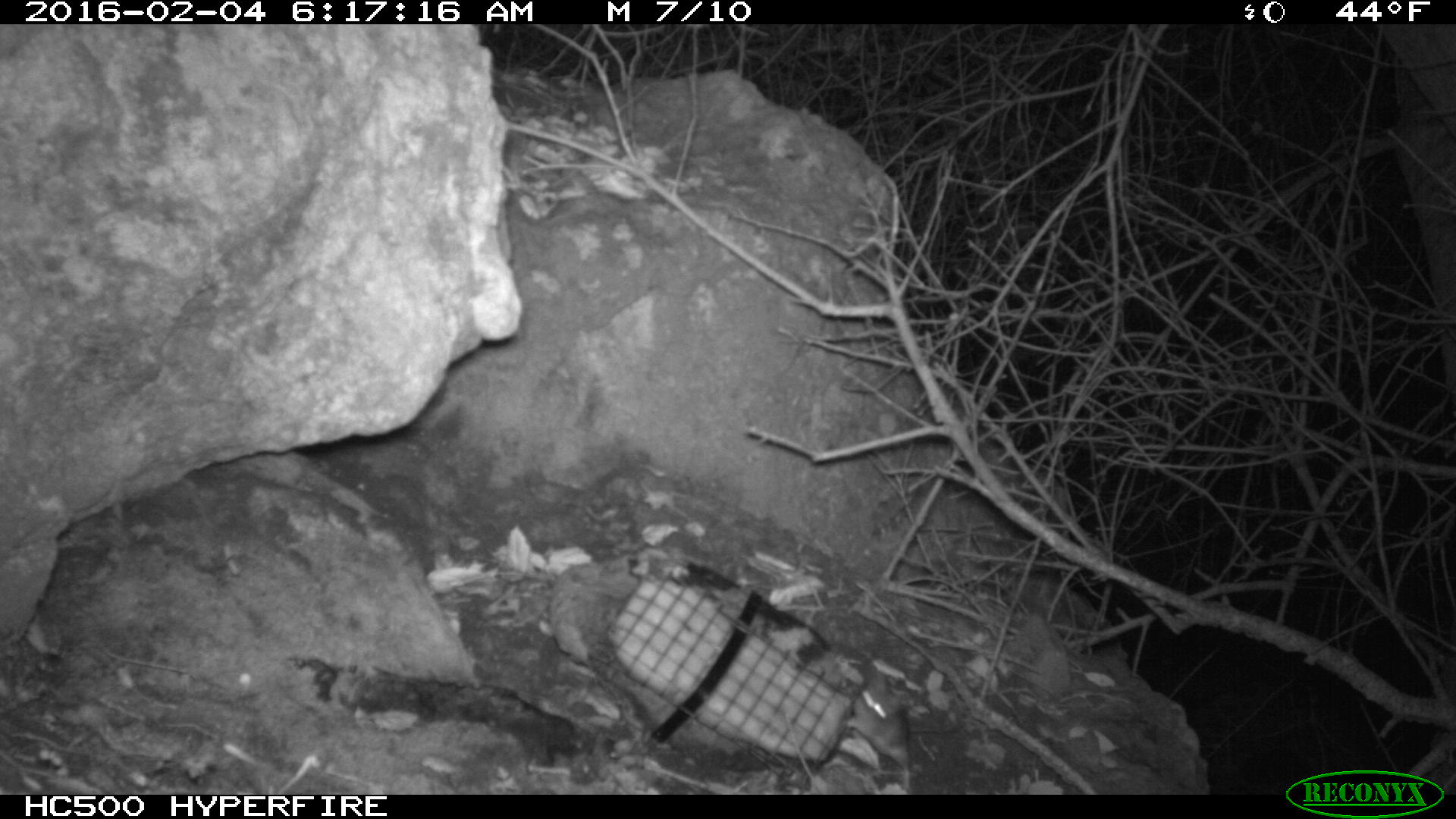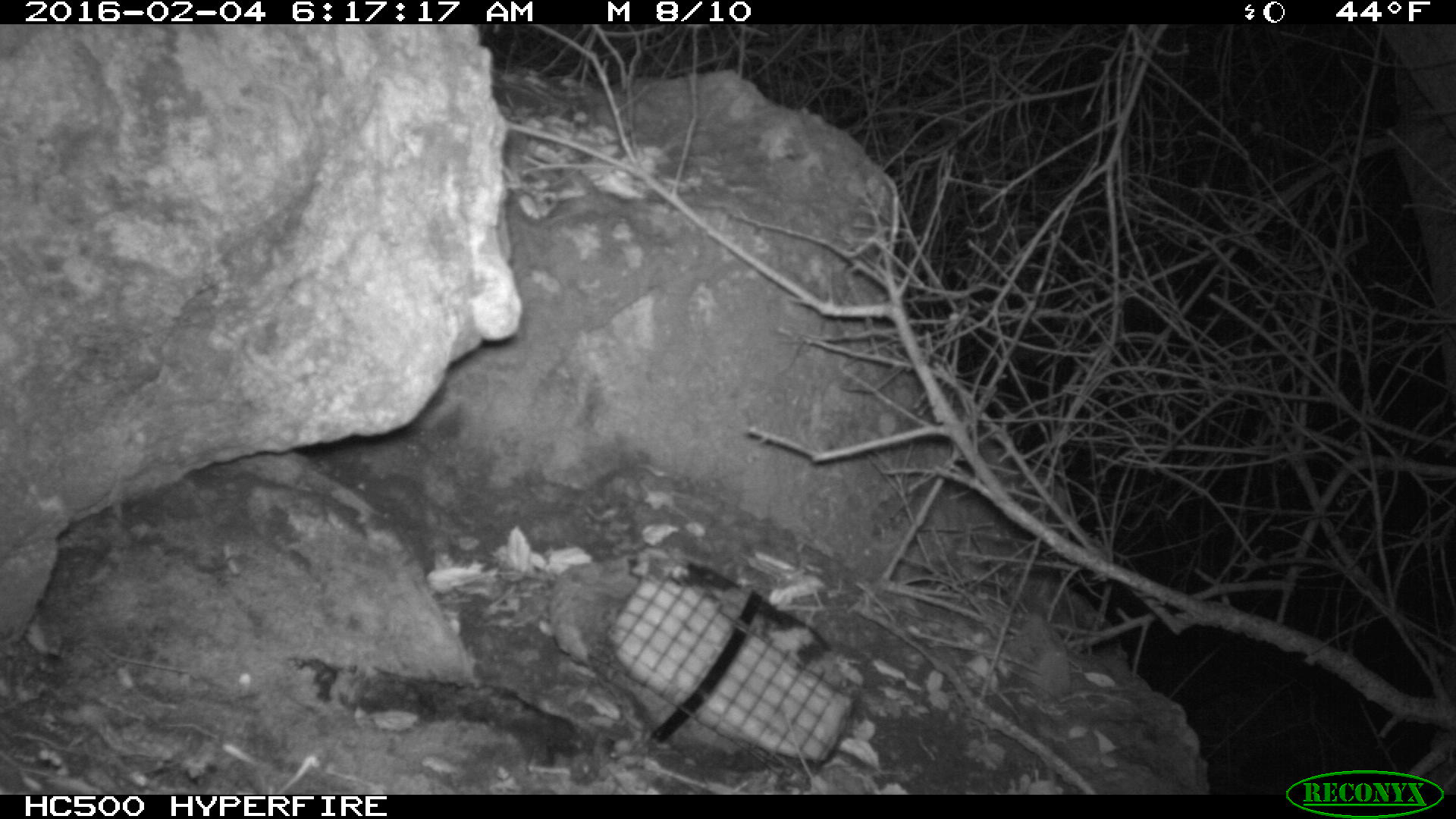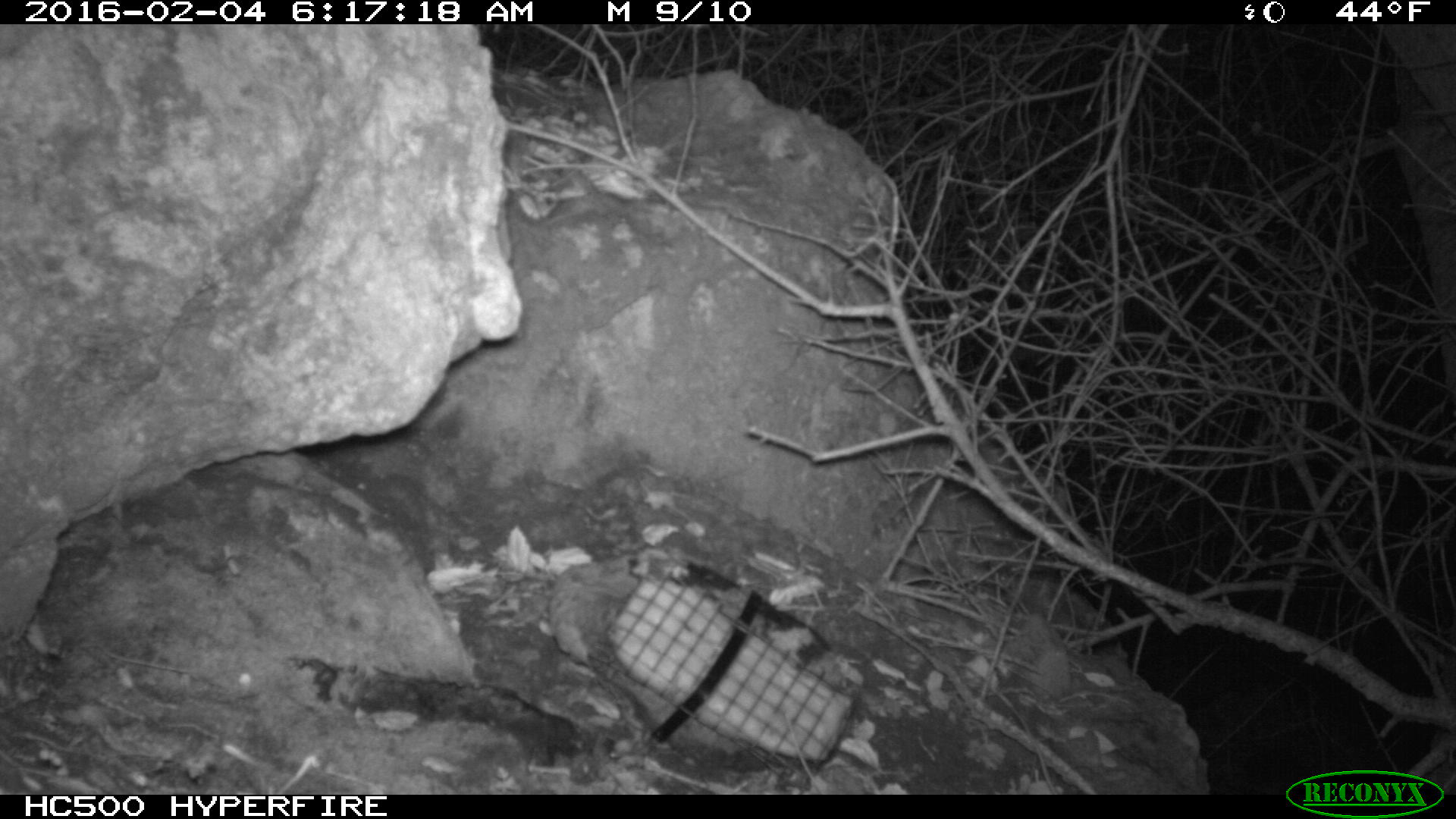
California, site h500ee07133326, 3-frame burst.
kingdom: Animalia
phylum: Chordata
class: Mammalia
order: Rodentia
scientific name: Rodentia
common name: rodent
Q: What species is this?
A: Rodent (Rodentia).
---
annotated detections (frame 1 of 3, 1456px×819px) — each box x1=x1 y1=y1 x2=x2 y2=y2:
rodent: x1=839 y1=682 x2=967 y2=789